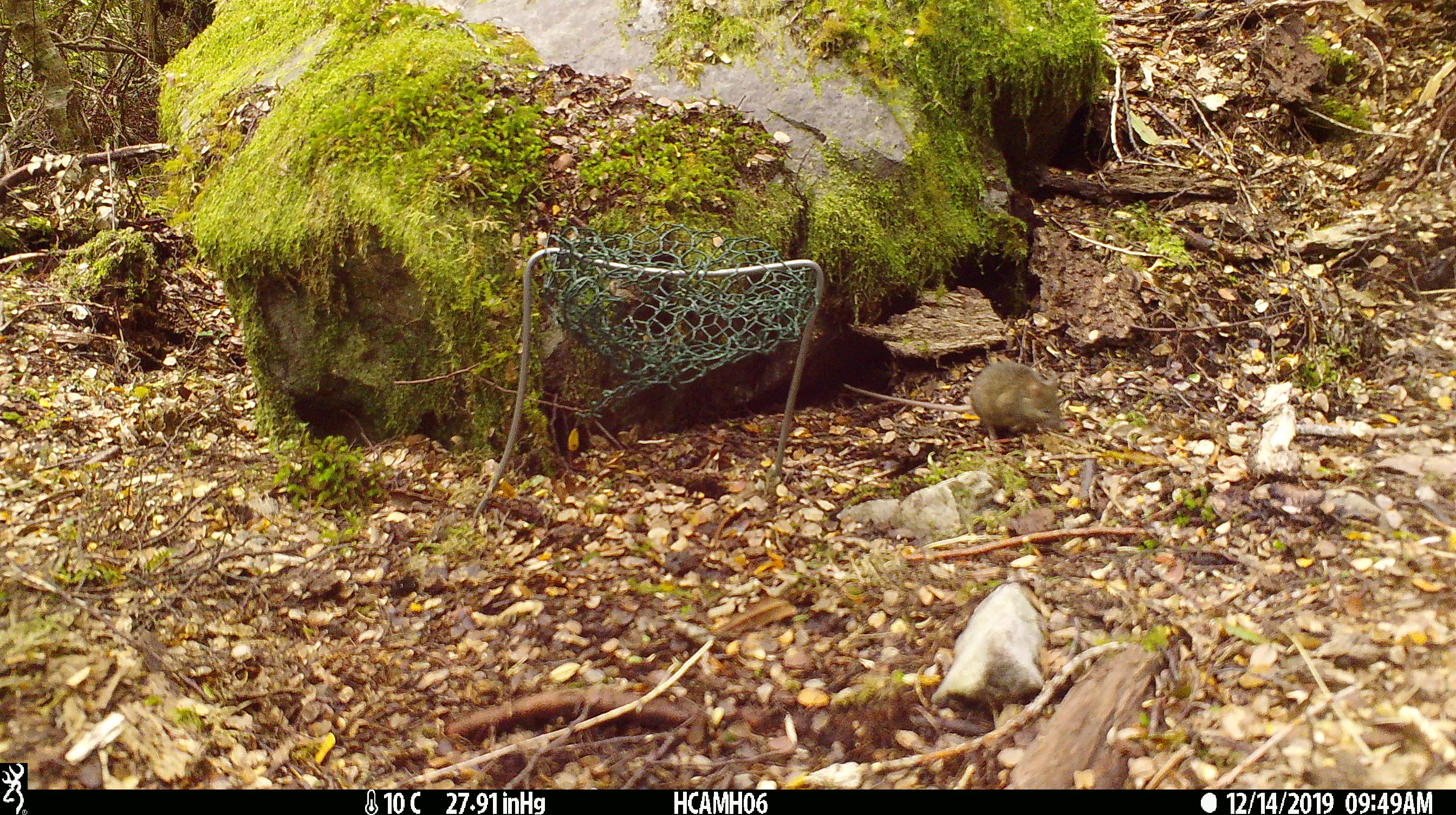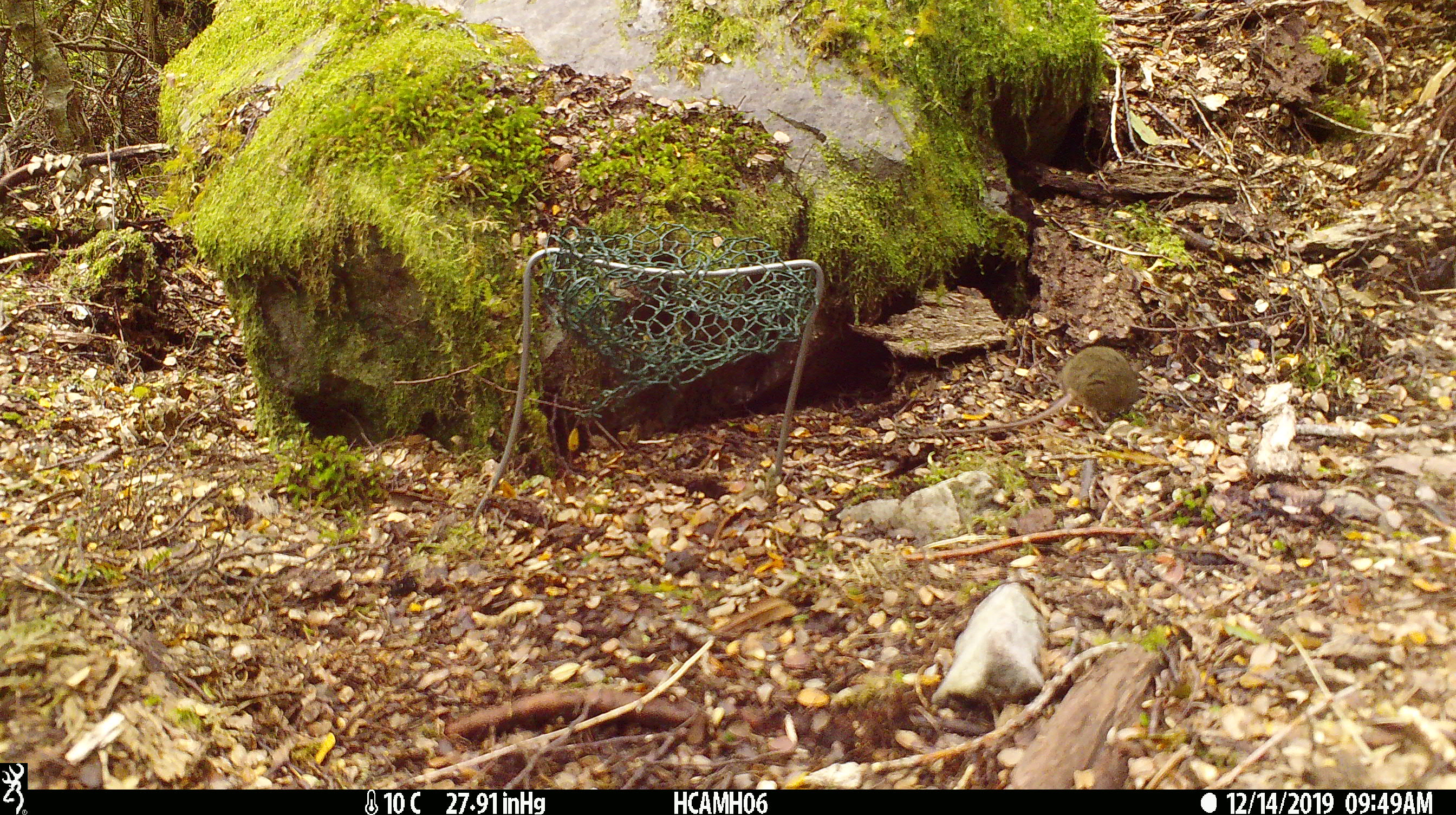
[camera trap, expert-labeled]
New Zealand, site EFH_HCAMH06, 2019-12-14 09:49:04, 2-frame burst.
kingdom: Animalia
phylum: Chordata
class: Mammalia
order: Rodentia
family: Muridae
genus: Mus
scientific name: Mus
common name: mouse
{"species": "mouse (Mus)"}